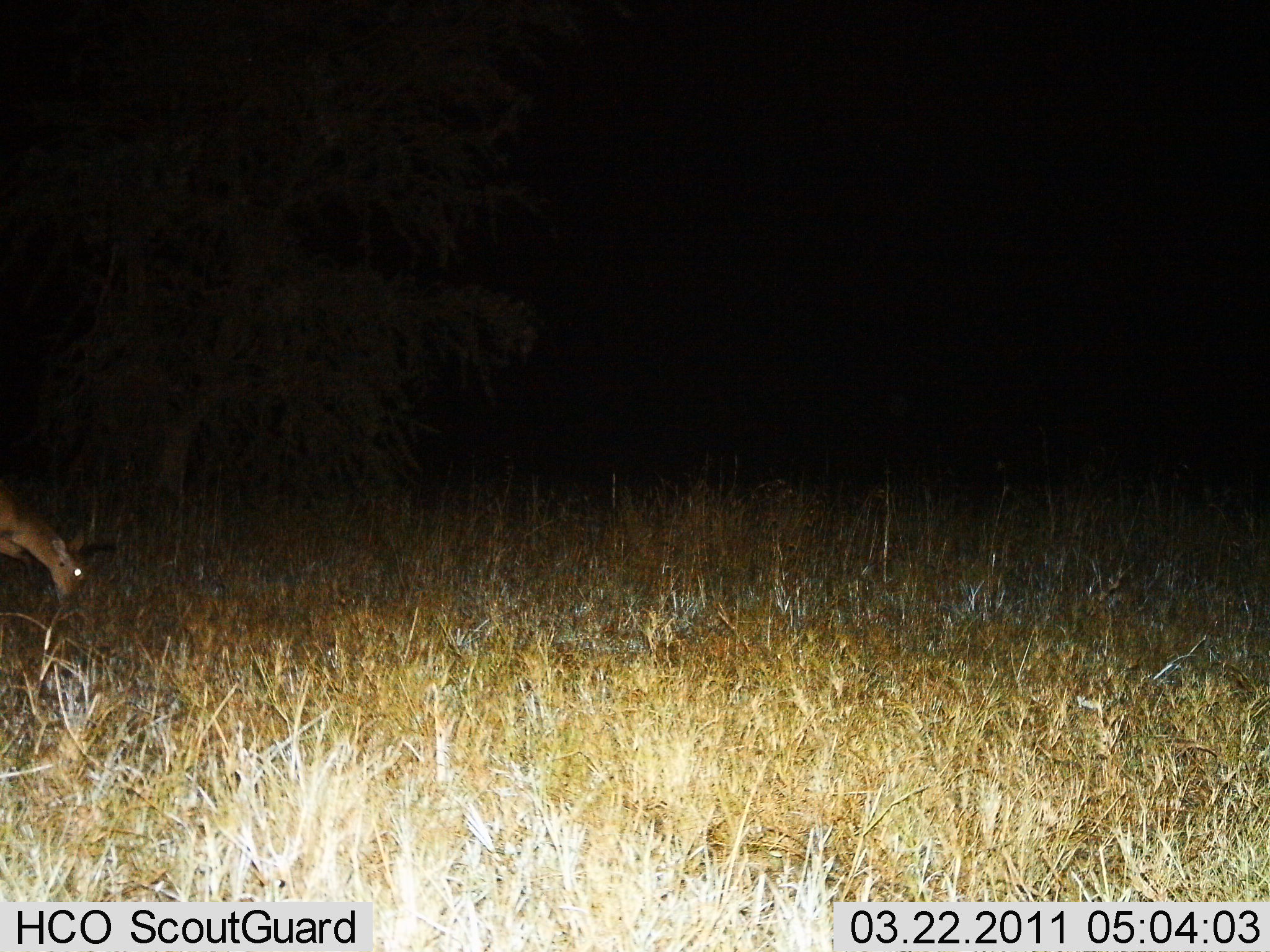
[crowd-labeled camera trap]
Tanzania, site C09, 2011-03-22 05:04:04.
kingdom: Animalia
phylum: Chordata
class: Mammalia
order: Artiodactyla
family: Bovidae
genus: Madoqua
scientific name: Madoqua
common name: dikdik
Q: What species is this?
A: Dikdik (Madoqua).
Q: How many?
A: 1.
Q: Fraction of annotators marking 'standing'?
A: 60%.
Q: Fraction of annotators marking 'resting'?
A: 0%.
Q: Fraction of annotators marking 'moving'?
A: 0%.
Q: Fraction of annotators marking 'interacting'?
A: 0%.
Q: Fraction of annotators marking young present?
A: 0%.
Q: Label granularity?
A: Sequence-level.